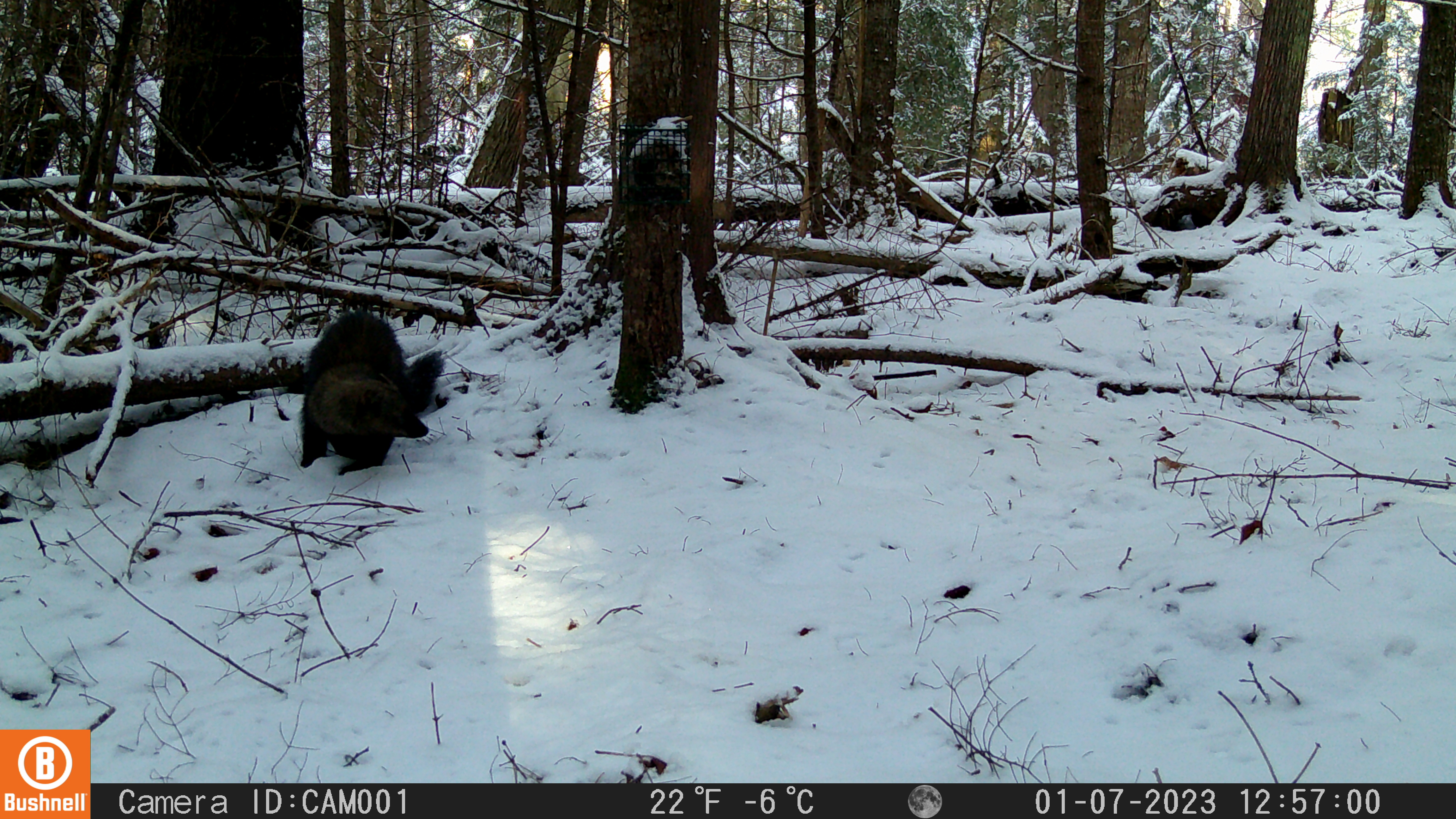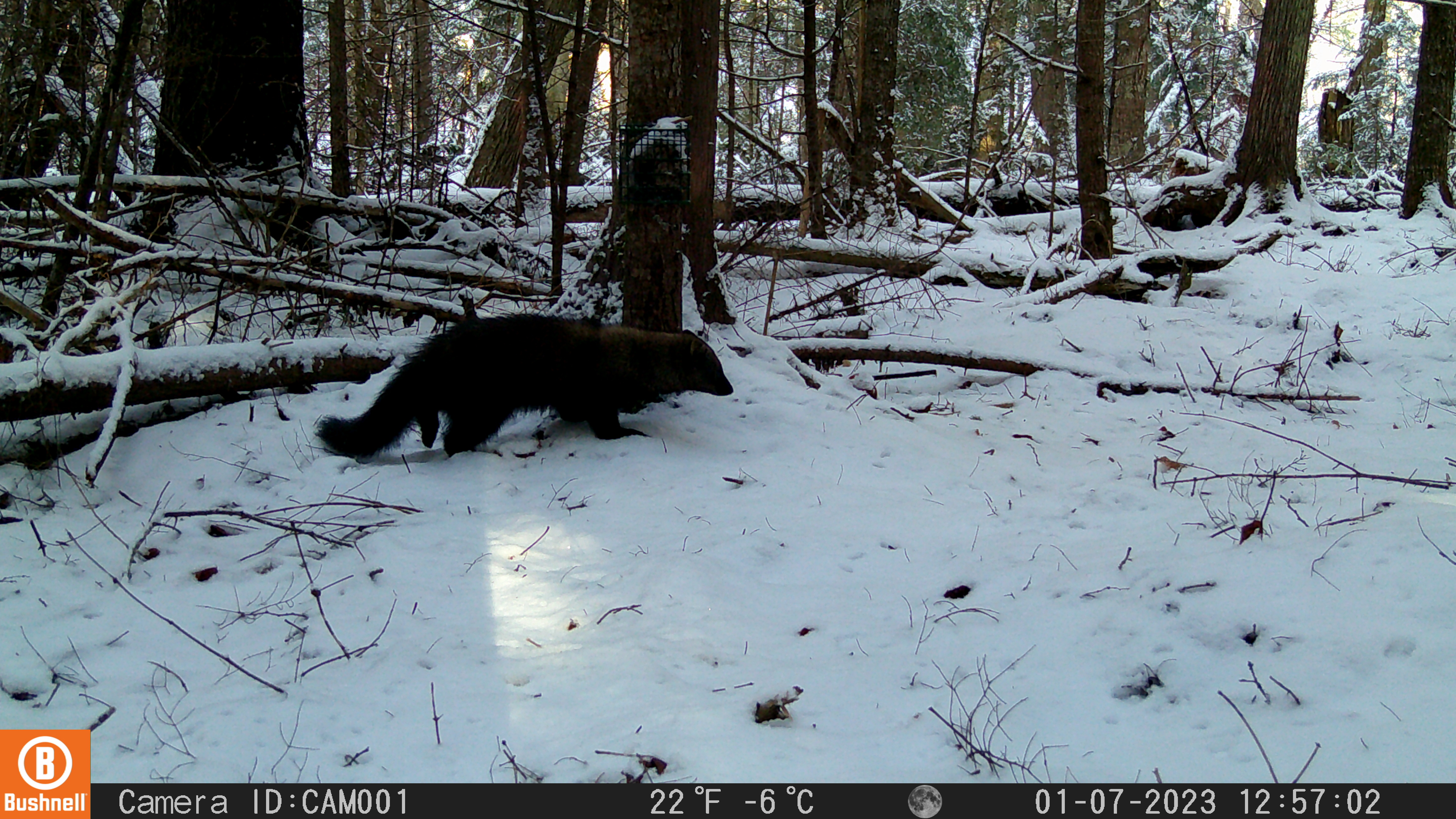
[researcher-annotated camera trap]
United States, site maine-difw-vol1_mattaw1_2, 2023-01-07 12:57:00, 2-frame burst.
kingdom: Animalia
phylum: Chordata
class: Mammalia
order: Carnivora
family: Mustelidae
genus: Pekania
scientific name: Pekania pennanti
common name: fisher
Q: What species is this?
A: Fisher (Pekania pennanti).